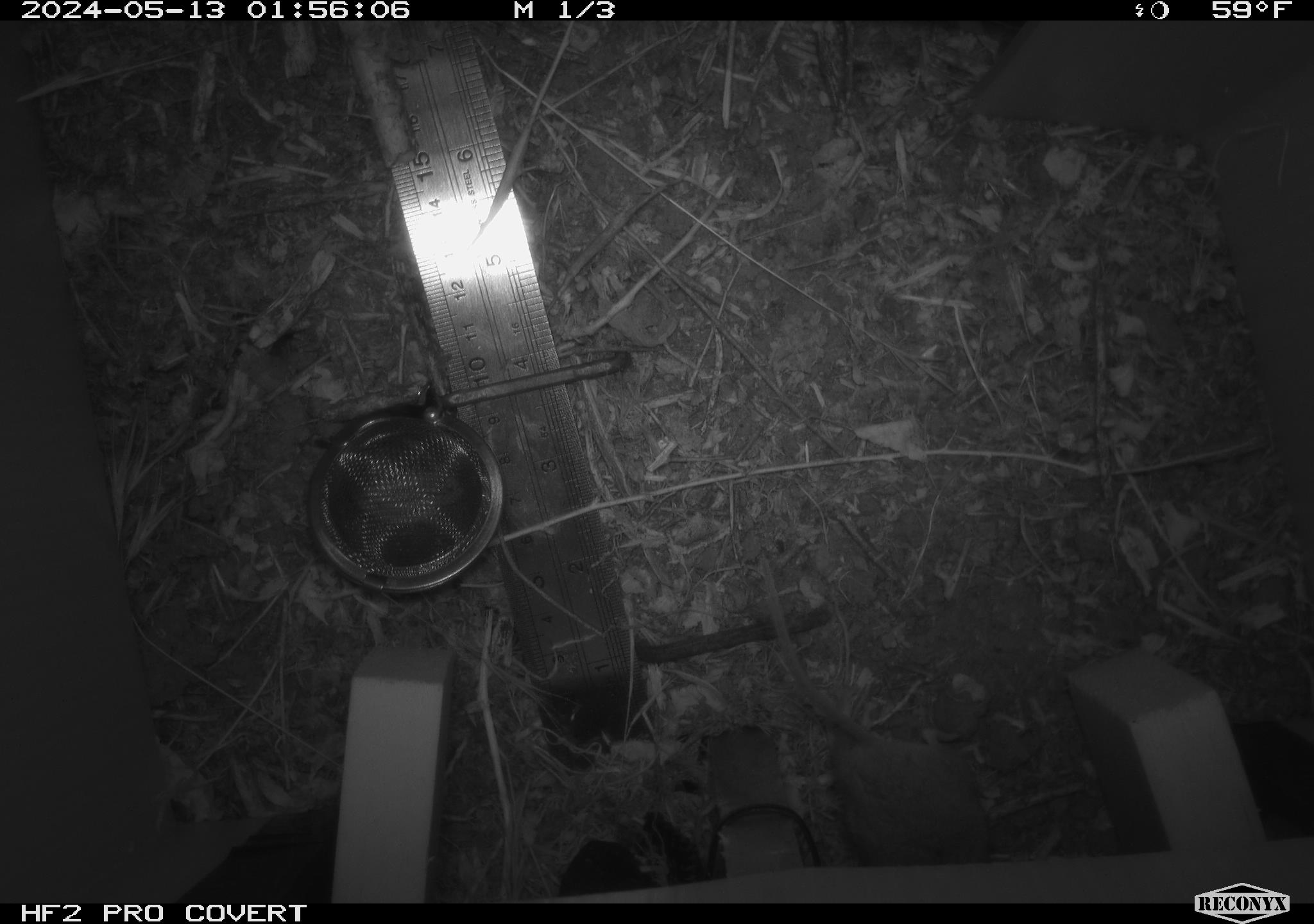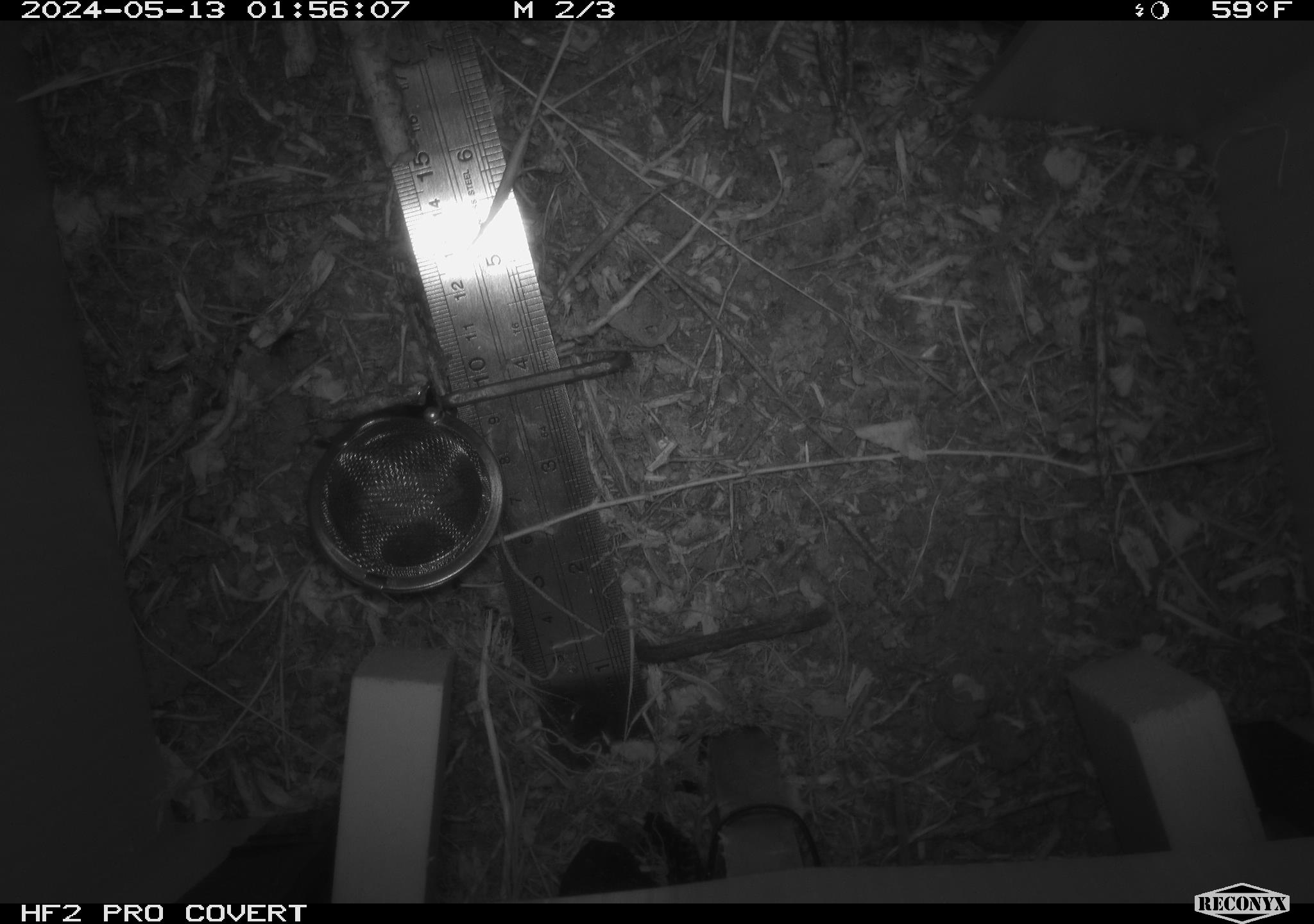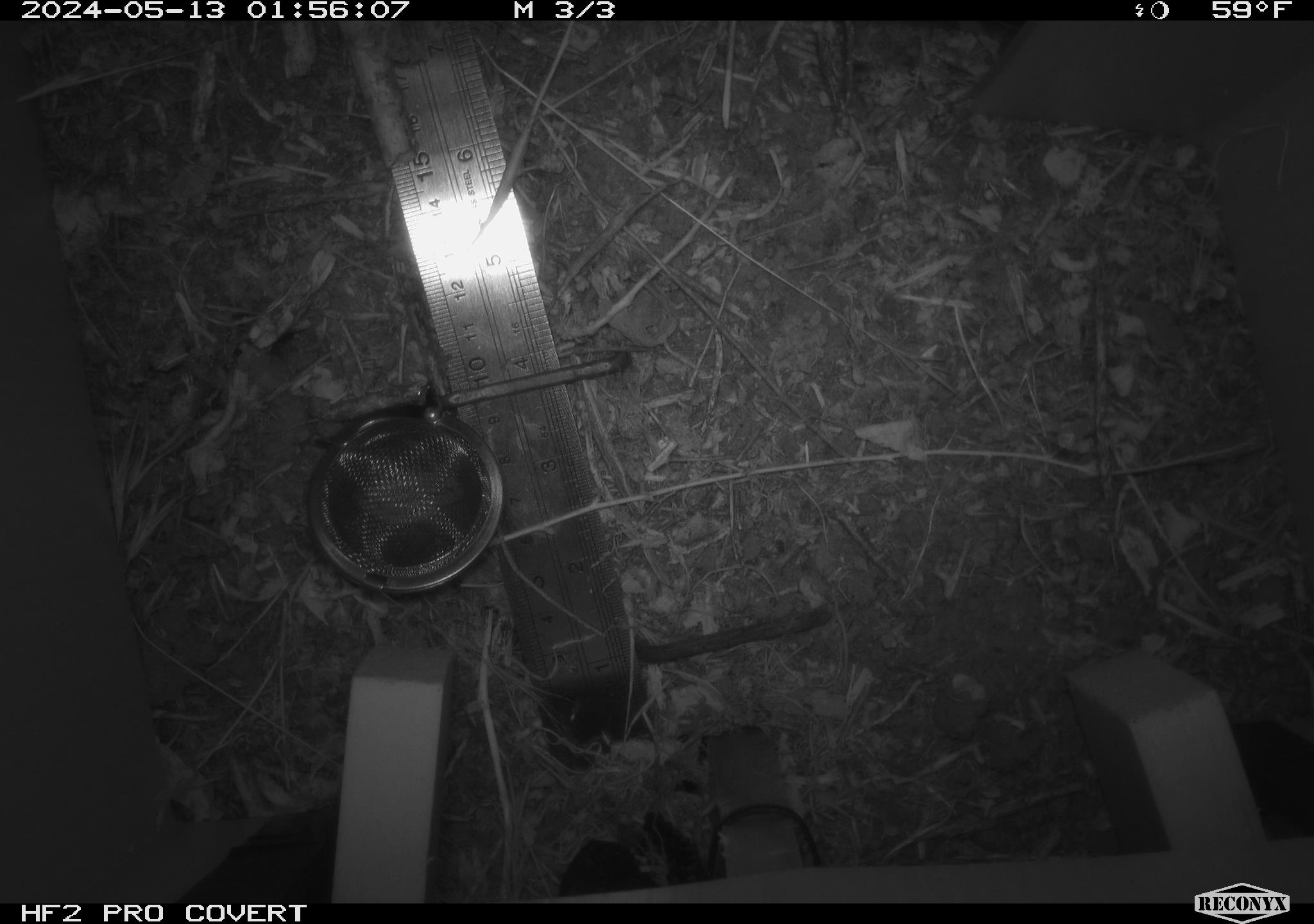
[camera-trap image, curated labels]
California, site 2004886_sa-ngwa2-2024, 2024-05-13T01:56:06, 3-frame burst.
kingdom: Animalia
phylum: Chordata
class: Mammalia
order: Rodentia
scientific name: Rodentia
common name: mouse species